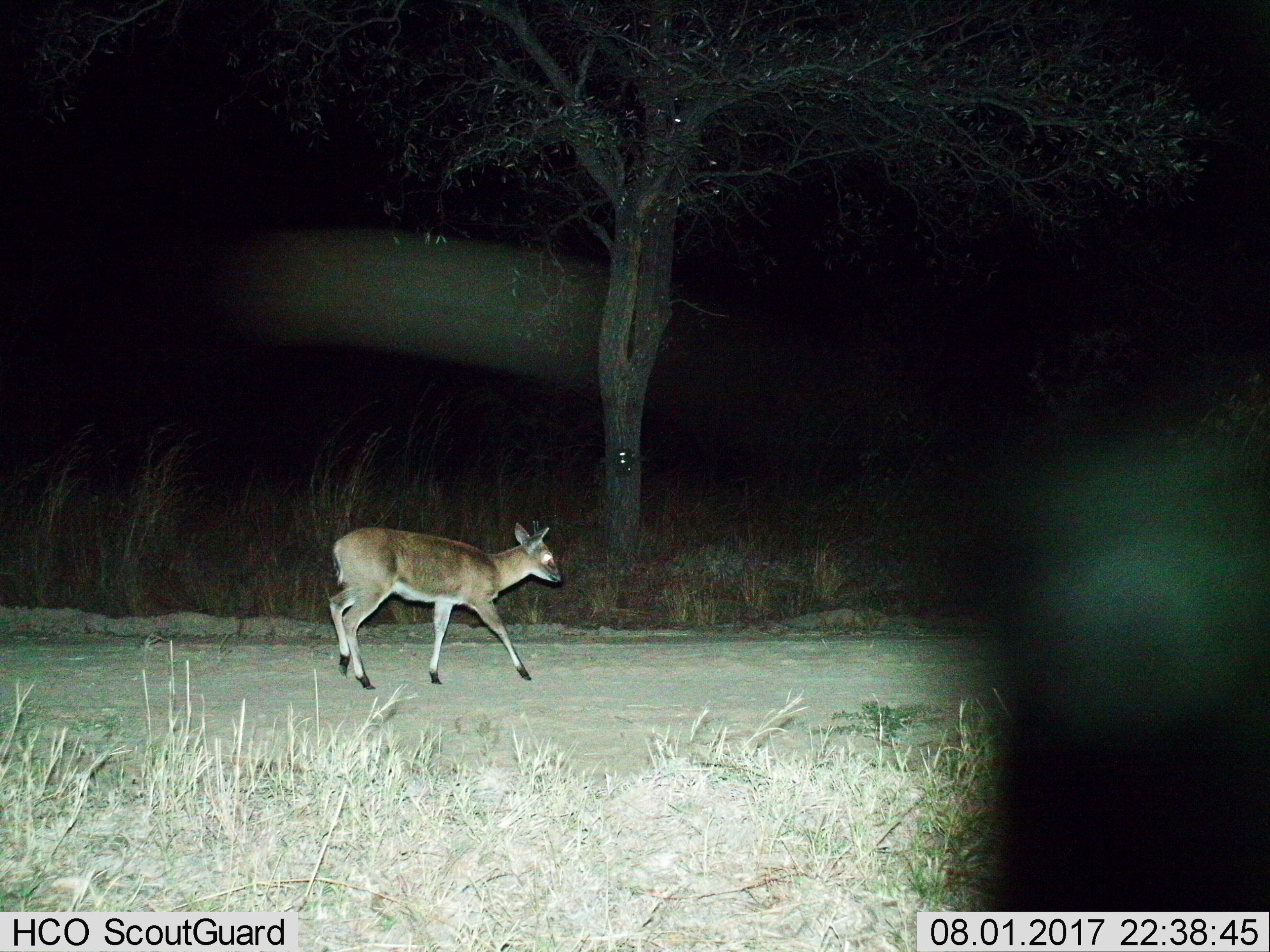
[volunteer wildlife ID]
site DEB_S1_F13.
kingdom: Animalia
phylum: Chordata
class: Mammalia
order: Artiodactyla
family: Bovidae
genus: Sylvicapra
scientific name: Sylvicapra grimmia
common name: common duiker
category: duikercommongrey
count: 1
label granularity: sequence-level